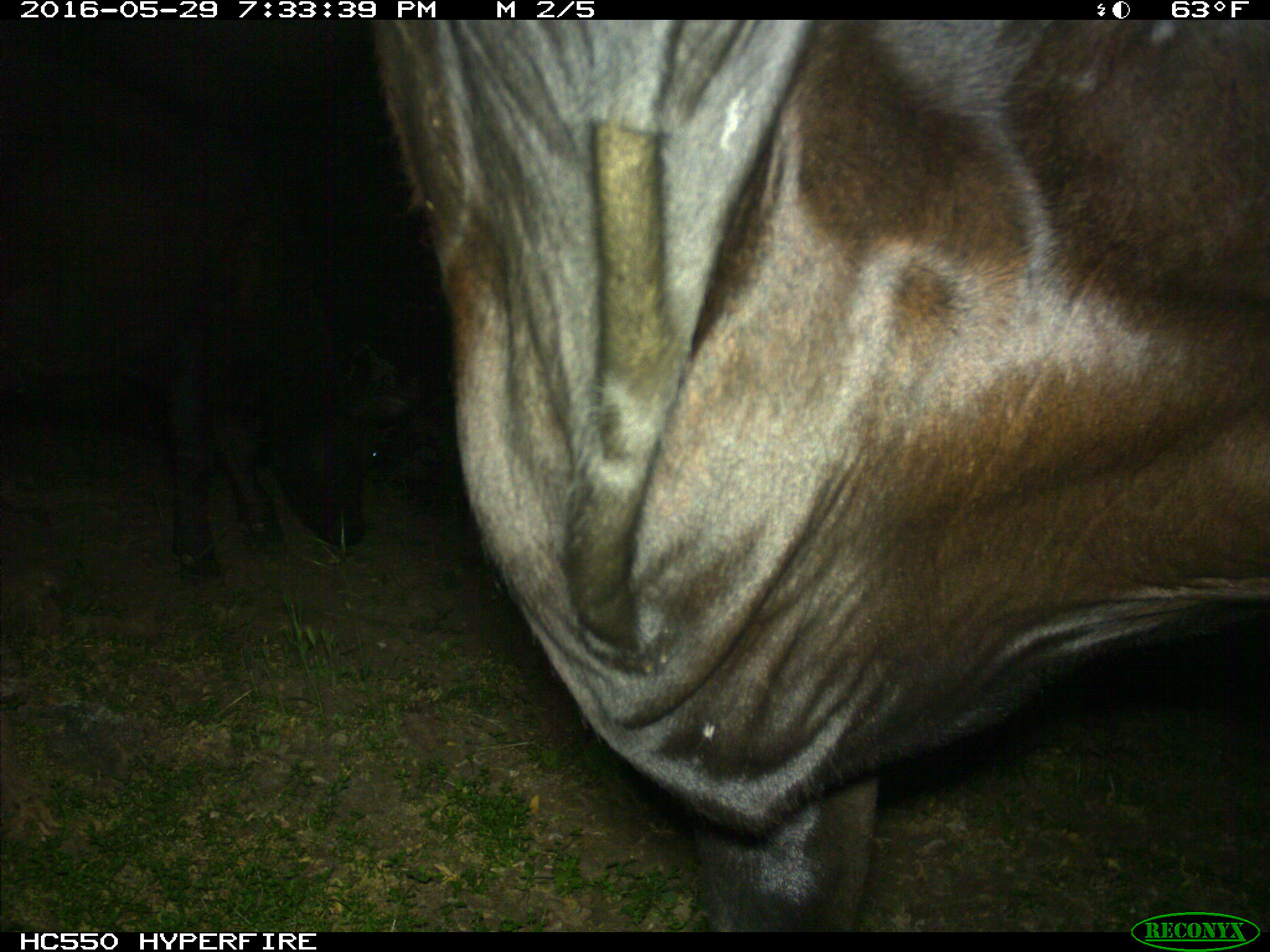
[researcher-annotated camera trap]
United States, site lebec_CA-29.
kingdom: Animalia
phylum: Chordata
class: Mammalia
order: Artiodactyla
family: Bovidae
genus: Bos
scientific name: Bos taurus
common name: domestic cow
Bos taurus (domestic cow).